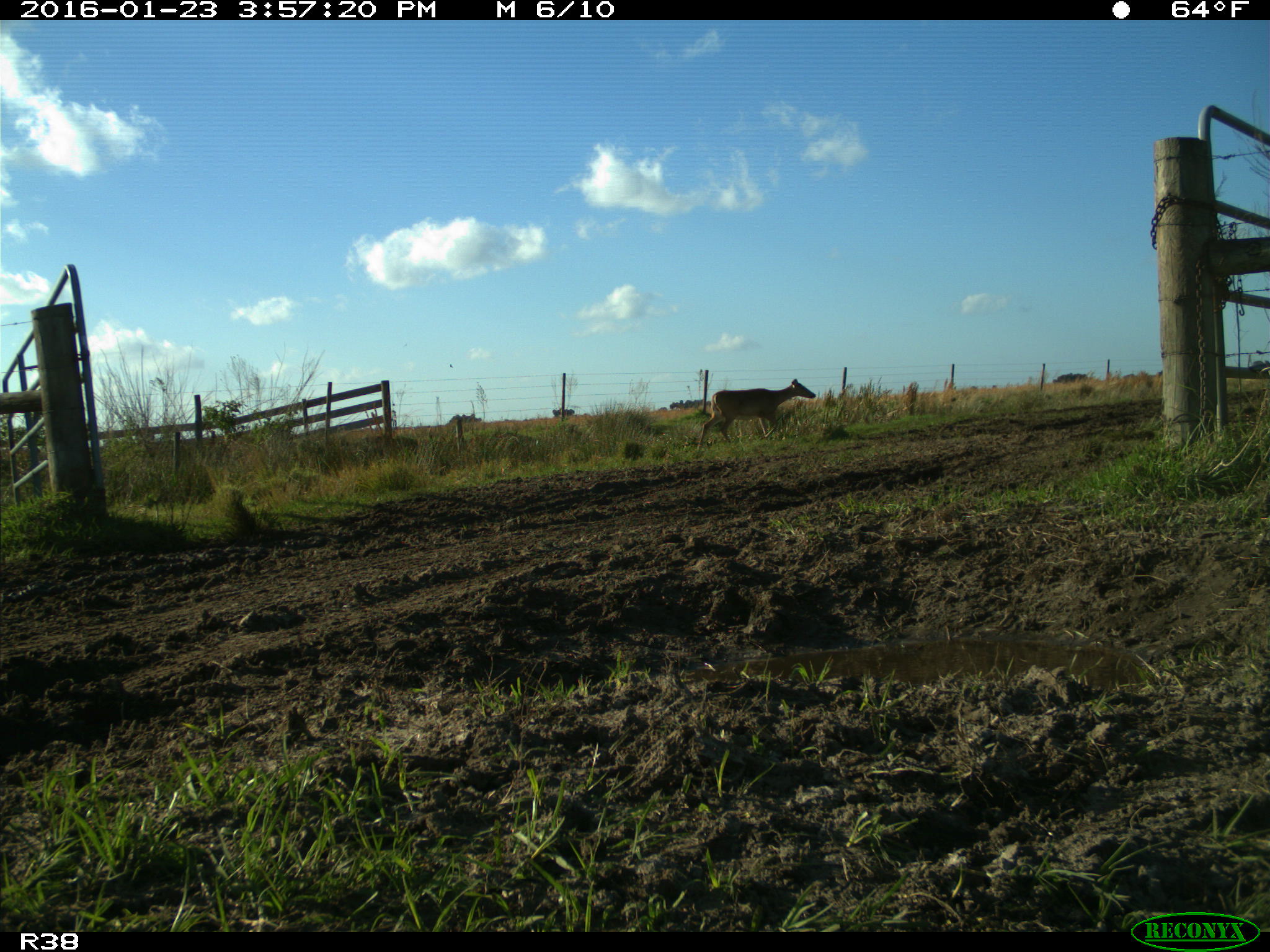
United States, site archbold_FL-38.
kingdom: Animalia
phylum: Chordata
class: Mammalia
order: Artiodactyla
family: Cervidae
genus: Odocoileus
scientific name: Odocoileus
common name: deer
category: unidentified deer